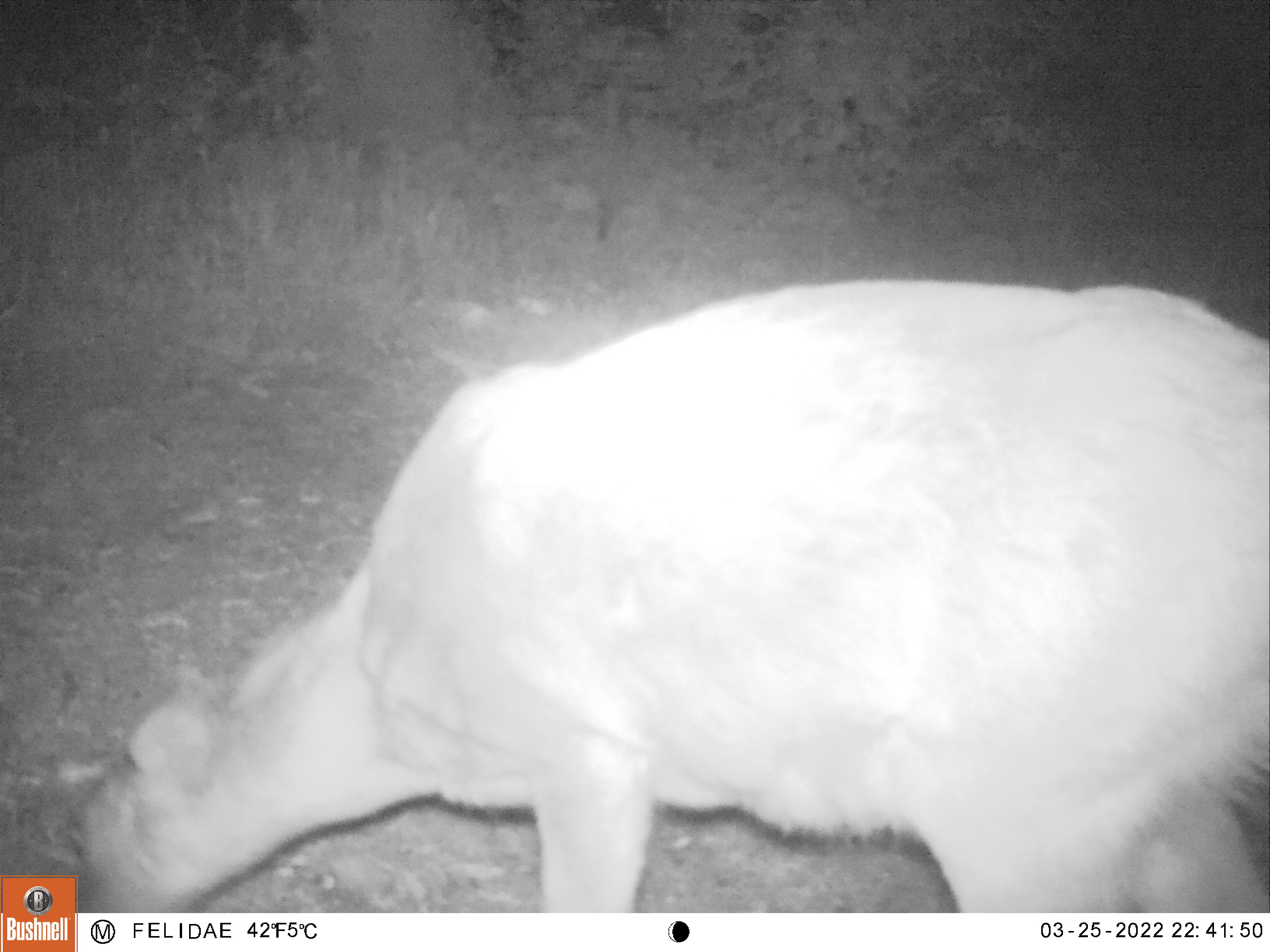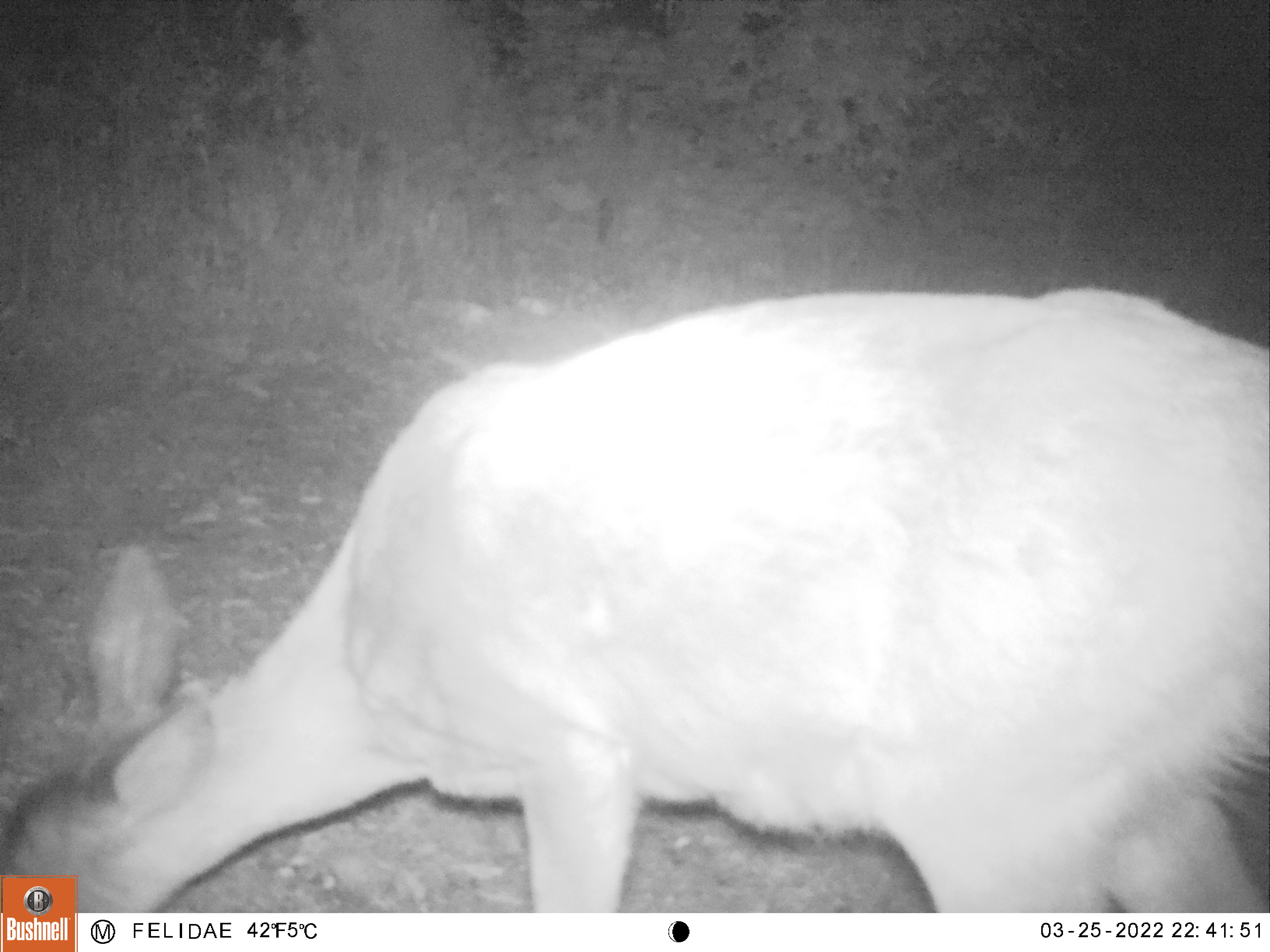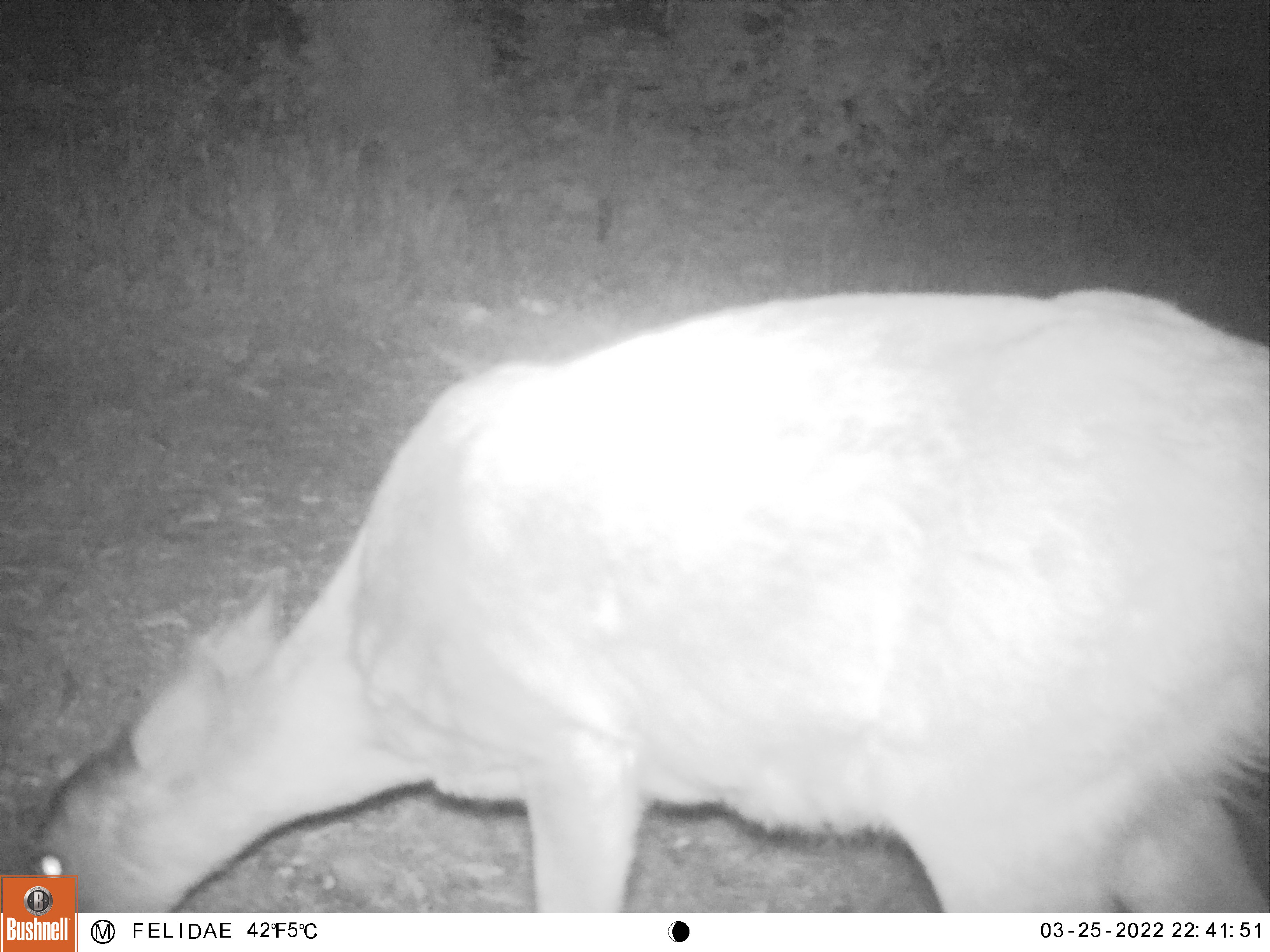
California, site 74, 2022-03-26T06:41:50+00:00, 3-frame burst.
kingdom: Animalia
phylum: Chordata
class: Mammalia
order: Artiodactyla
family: Cervidae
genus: Odocoileus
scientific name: Odocoileus hemionus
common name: mule deer